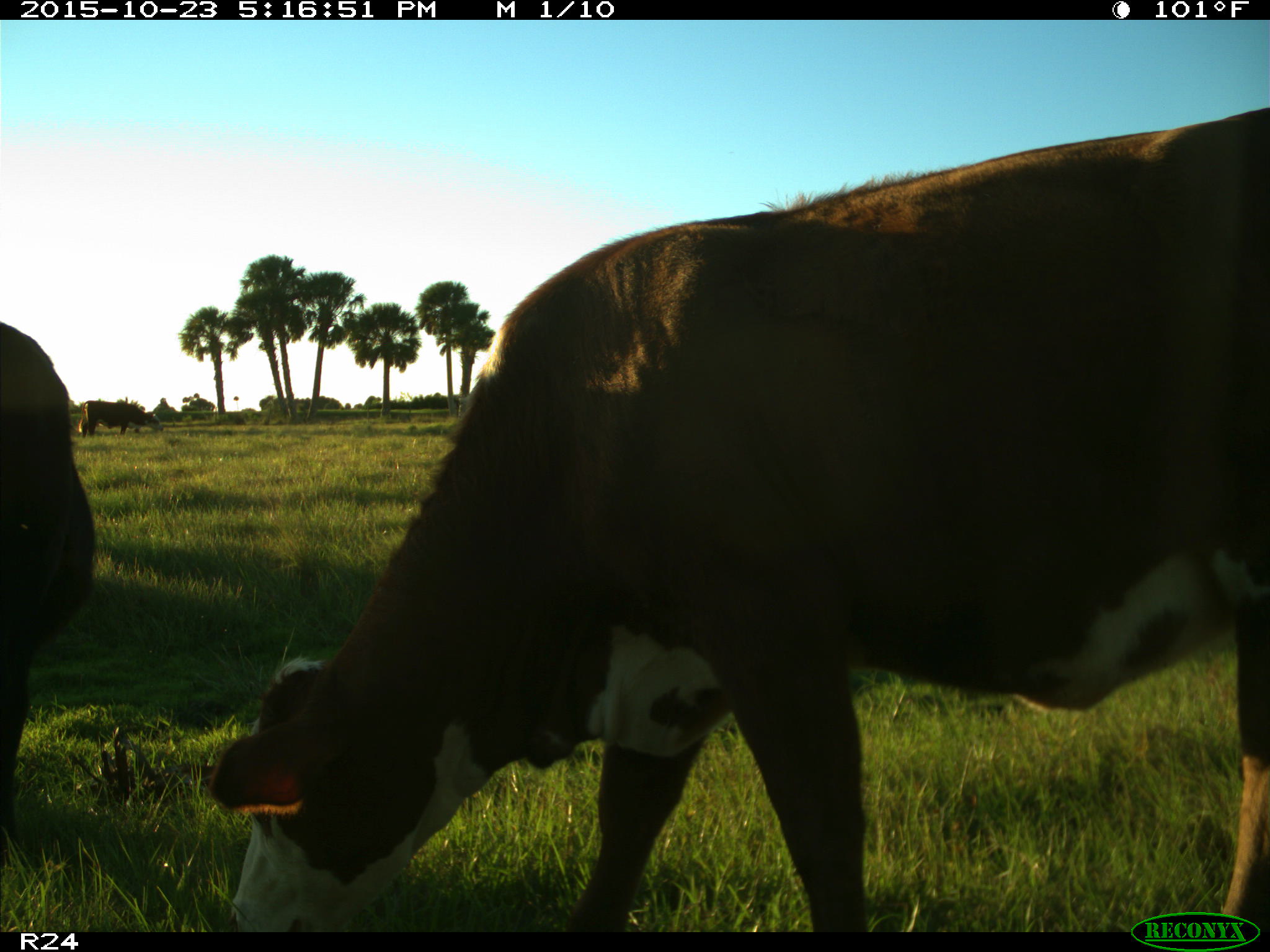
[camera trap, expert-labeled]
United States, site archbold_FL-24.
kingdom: Animalia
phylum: Chordata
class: Mammalia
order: Artiodactyla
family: Bovidae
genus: Bos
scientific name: Bos taurus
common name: domestic cow